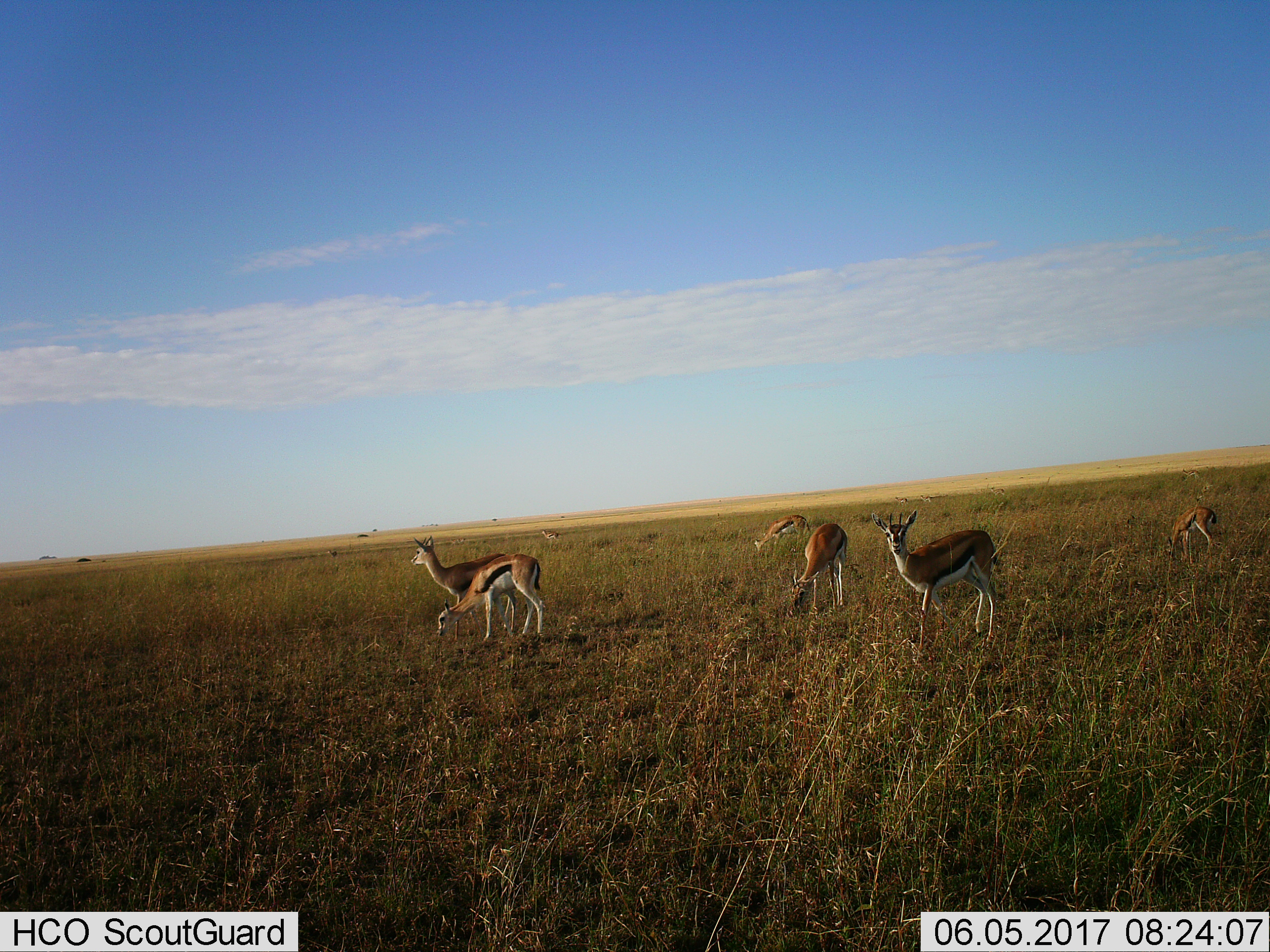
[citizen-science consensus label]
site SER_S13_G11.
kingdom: Animalia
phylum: Chordata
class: Mammalia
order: Artiodactyla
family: Bovidae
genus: Eudorcas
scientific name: Eudorcas thomsonii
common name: thomson's gazelle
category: gazellethomsons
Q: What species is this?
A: Gazellethomsons (thomson's gazelle) (Eudorcas thomsonii).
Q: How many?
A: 6.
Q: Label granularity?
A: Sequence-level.